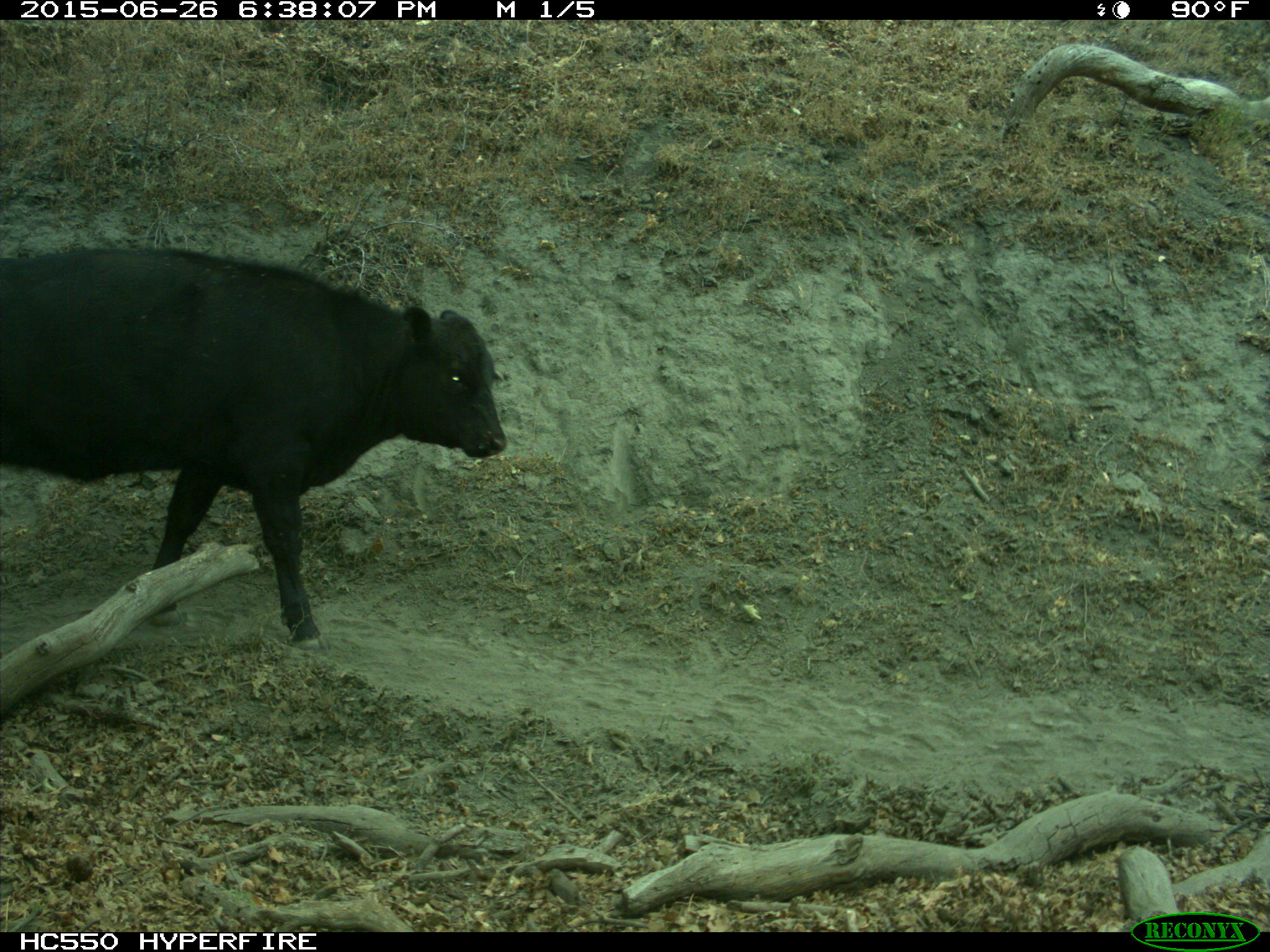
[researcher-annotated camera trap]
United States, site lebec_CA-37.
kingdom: Animalia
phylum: Chordata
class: Mammalia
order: Artiodactyla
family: Bovidae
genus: Bos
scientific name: Bos taurus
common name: domestic cow